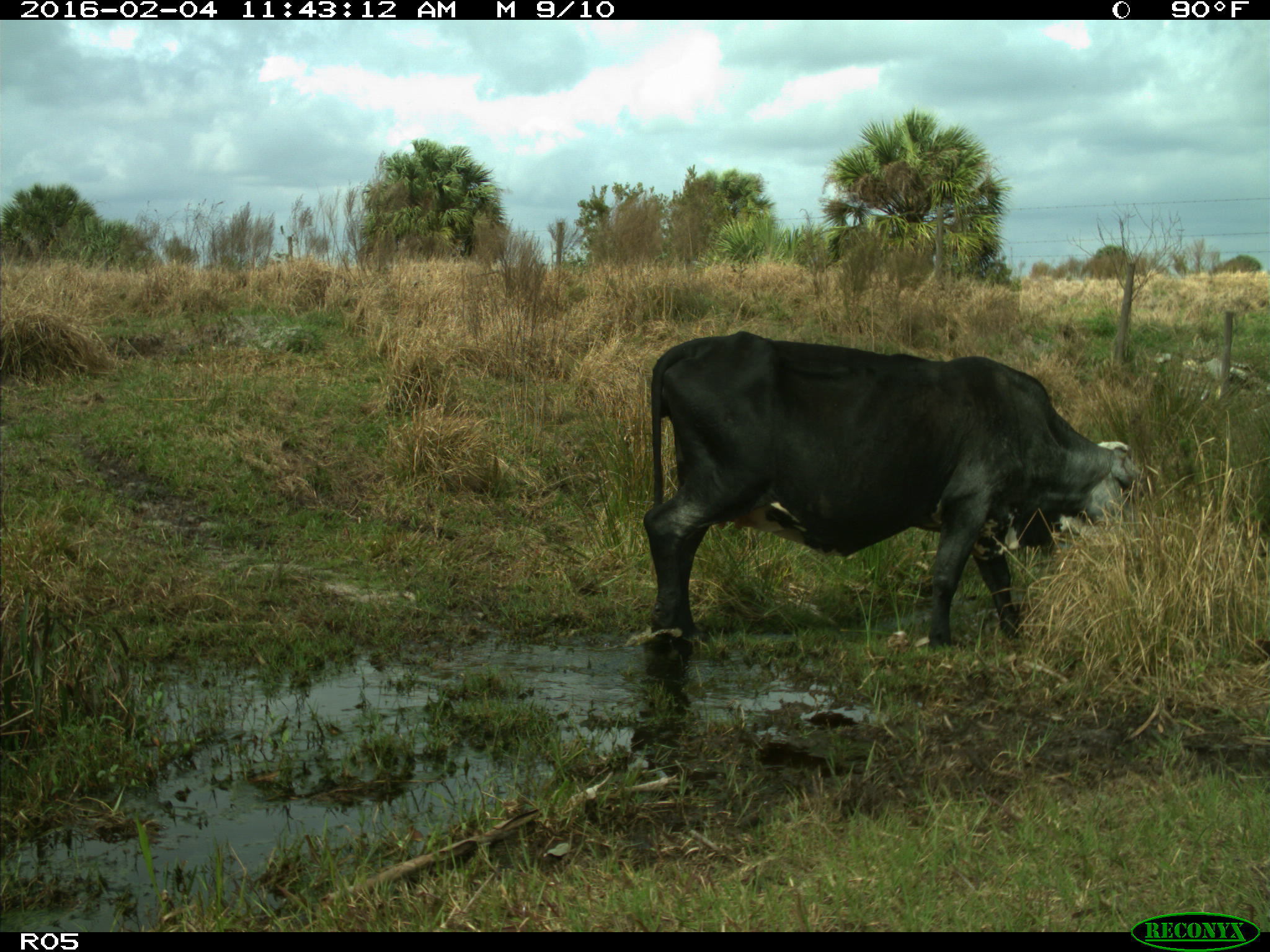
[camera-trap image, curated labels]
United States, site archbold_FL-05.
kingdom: Animalia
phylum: Chordata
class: Mammalia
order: Artiodactyla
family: Bovidae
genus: Bos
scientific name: Bos taurus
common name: domestic cow